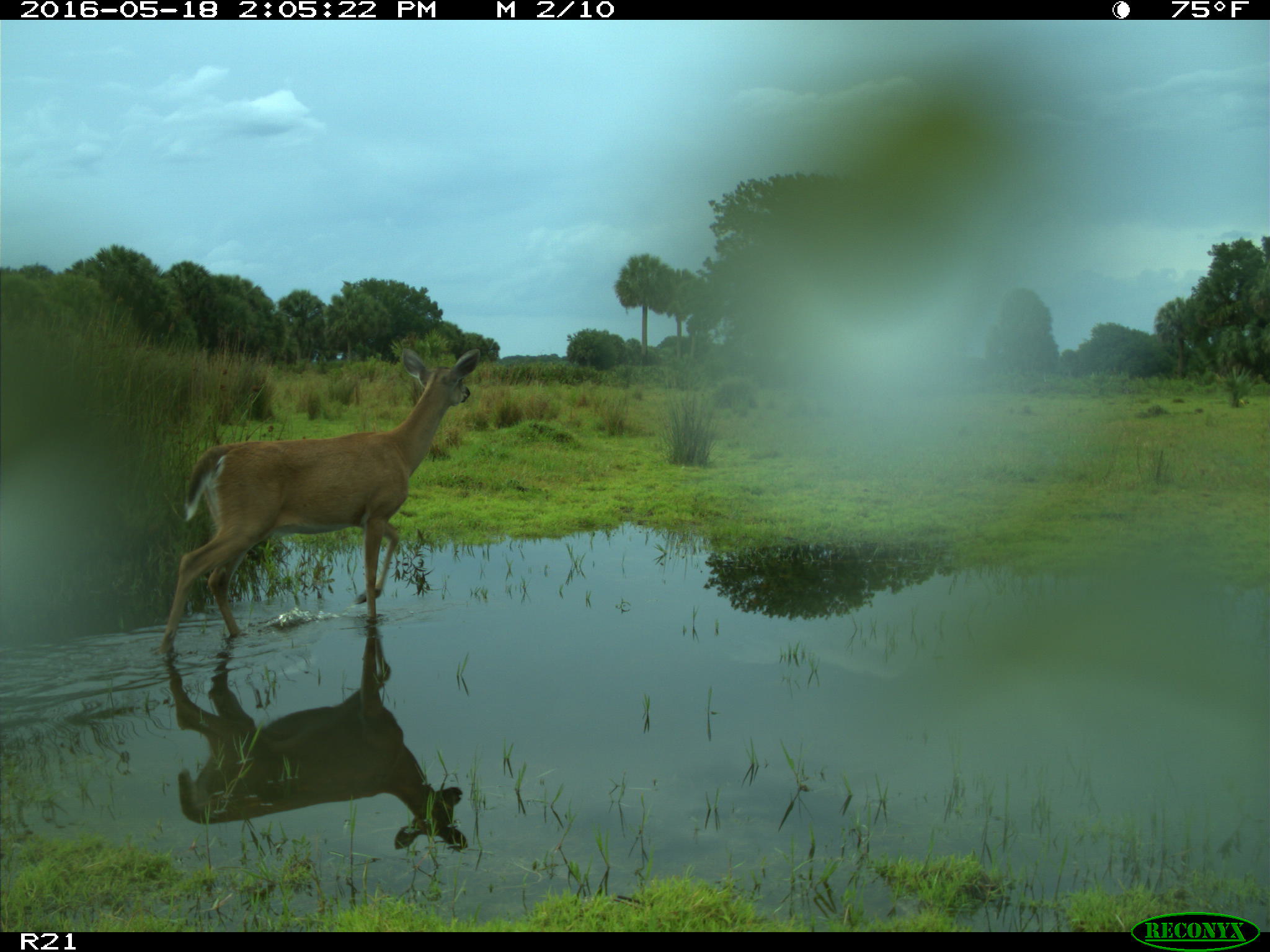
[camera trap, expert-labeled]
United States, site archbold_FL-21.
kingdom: Animalia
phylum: Chordata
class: Mammalia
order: Artiodactyla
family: Cervidae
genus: Odocoileus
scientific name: Odocoileus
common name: deer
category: unidentified deer